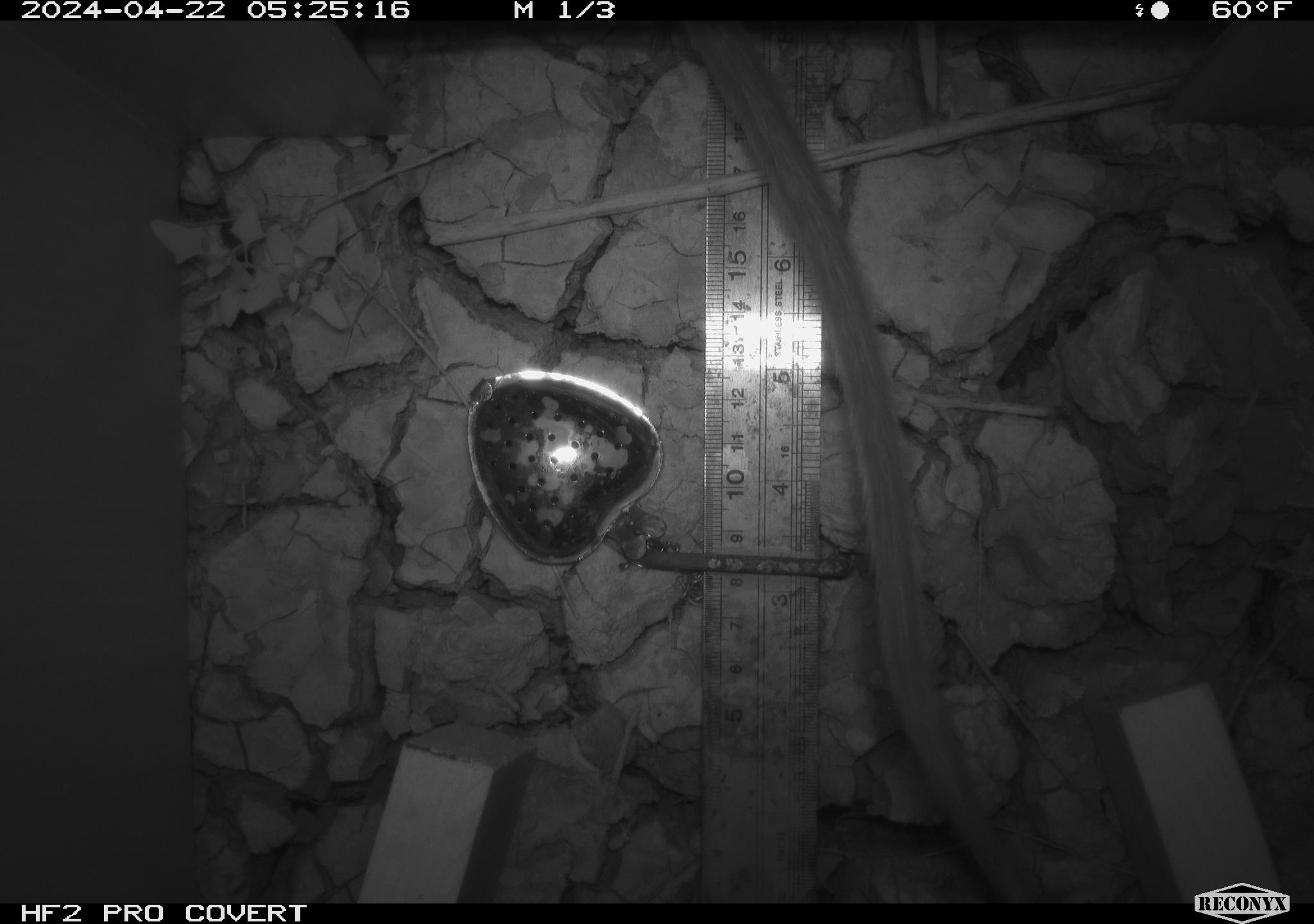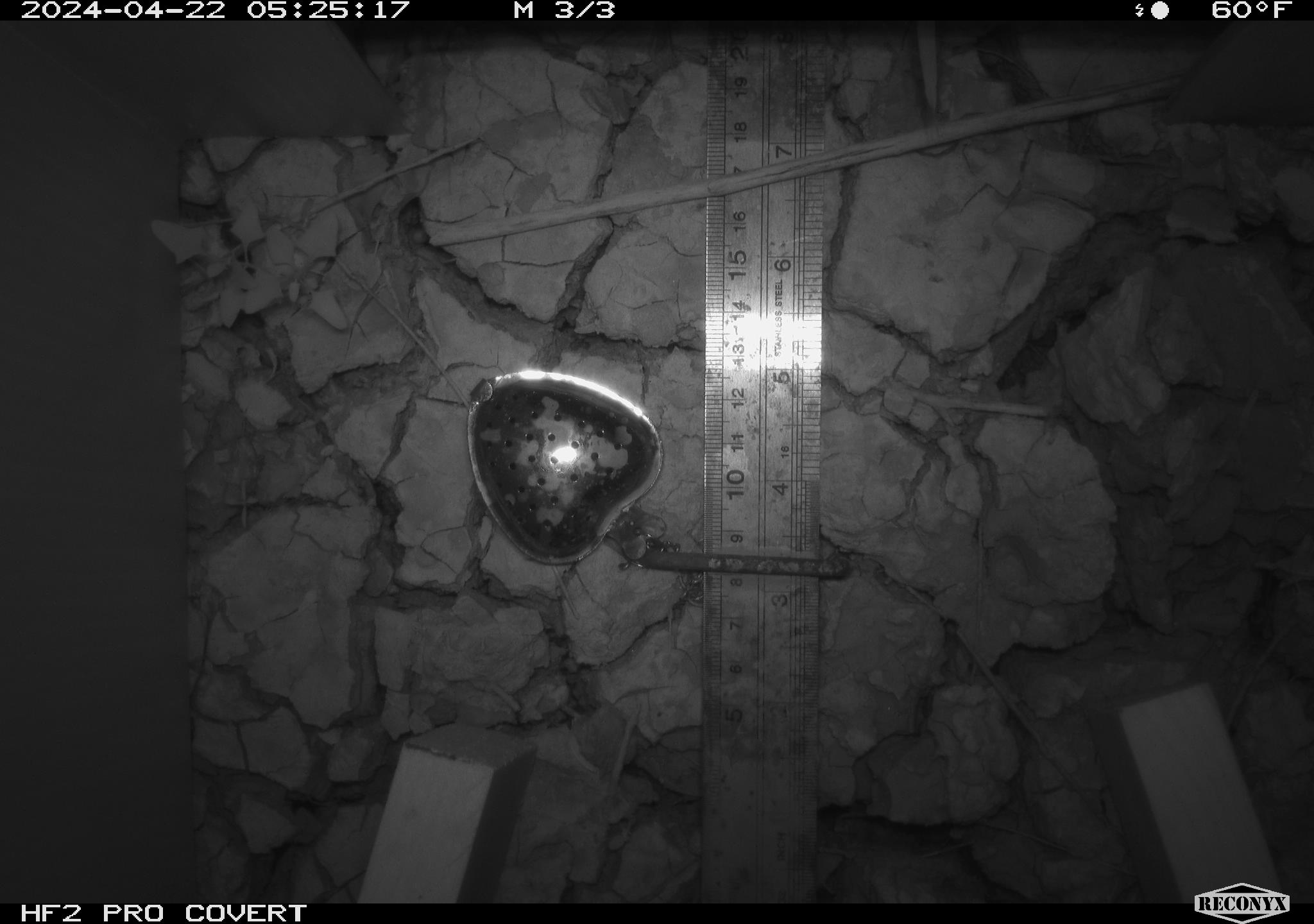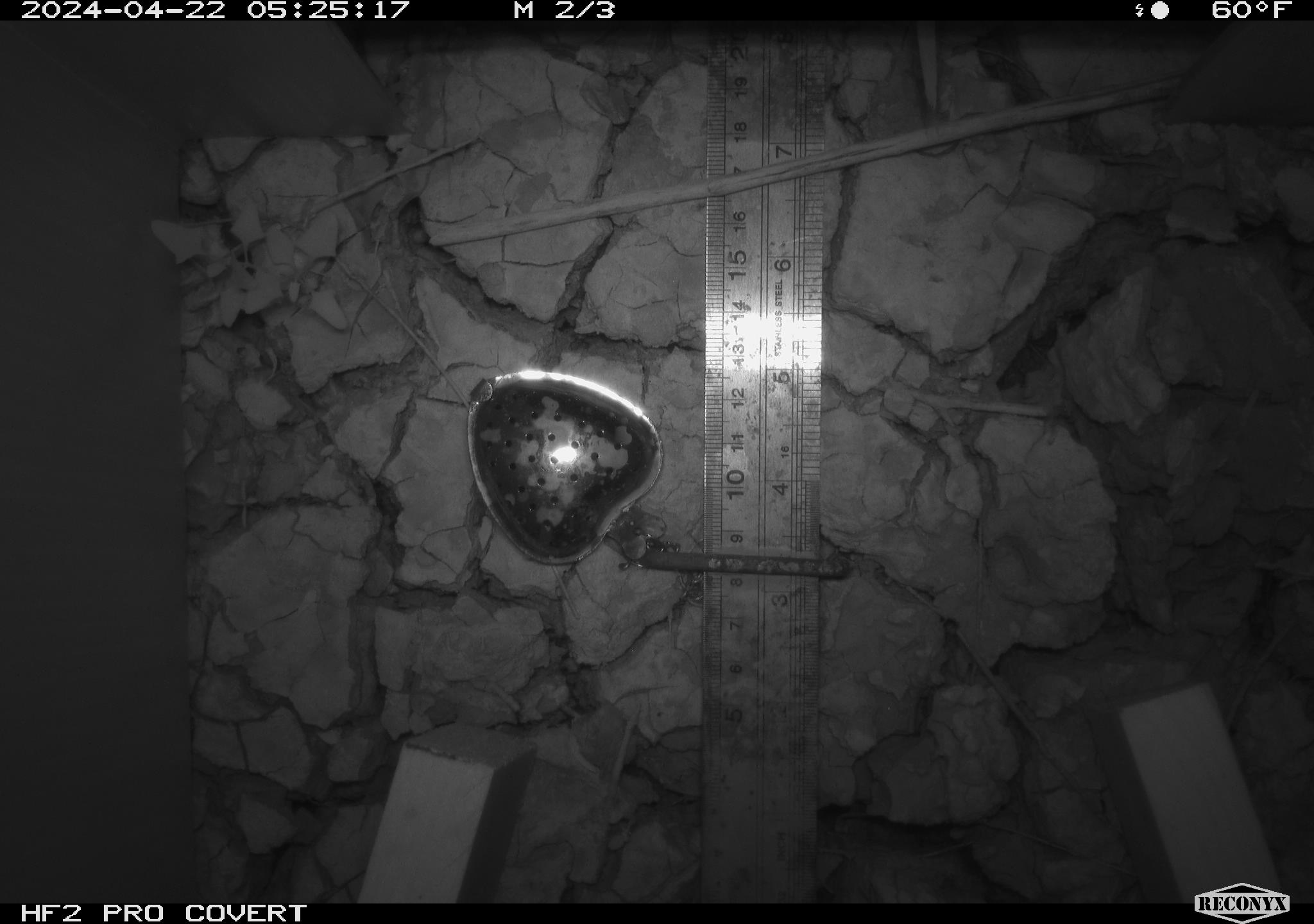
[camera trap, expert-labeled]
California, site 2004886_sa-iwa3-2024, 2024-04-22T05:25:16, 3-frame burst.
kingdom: Animalia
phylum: Chordata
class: Mammalia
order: Rodentia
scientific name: Rodentia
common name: rodent